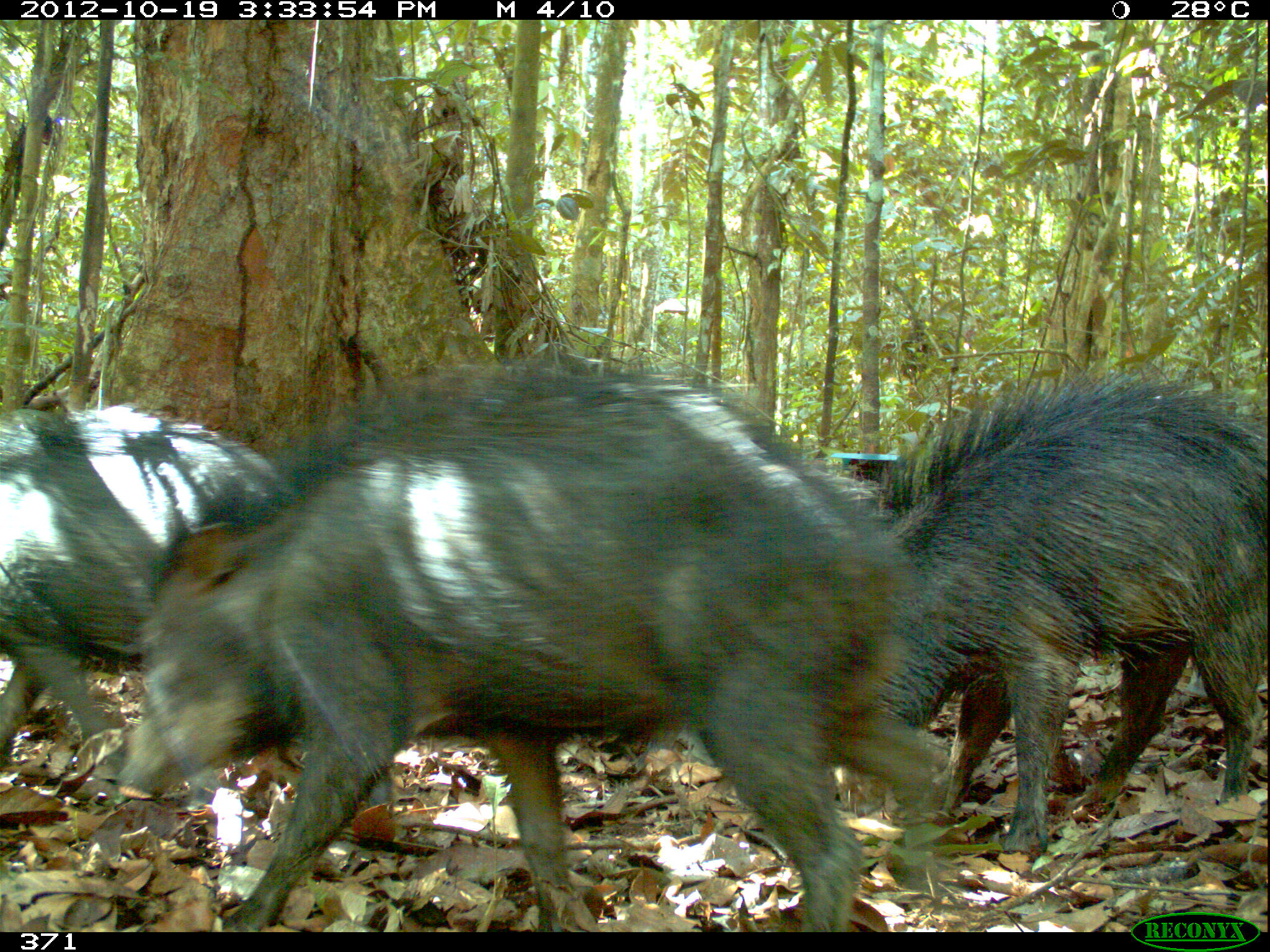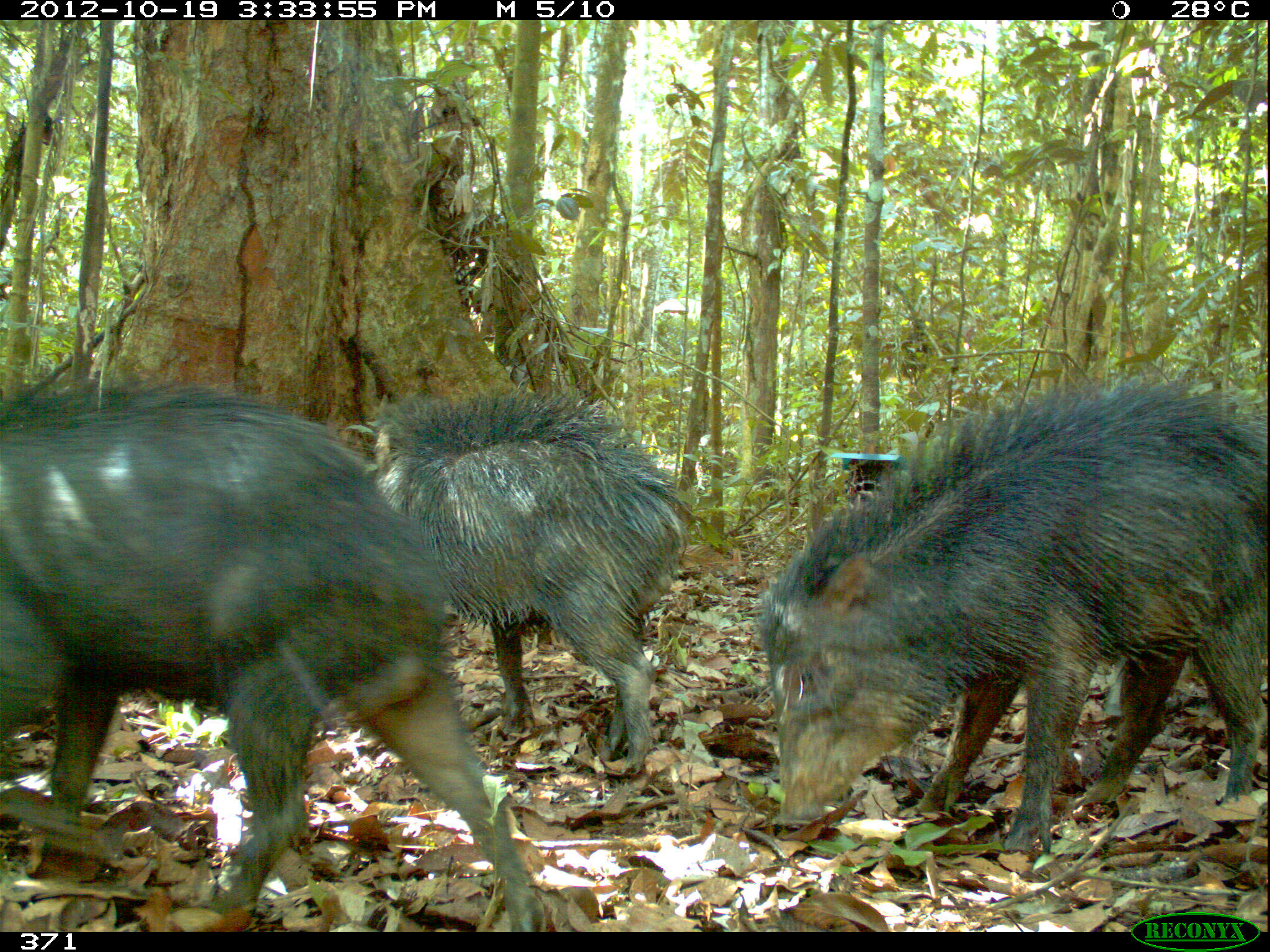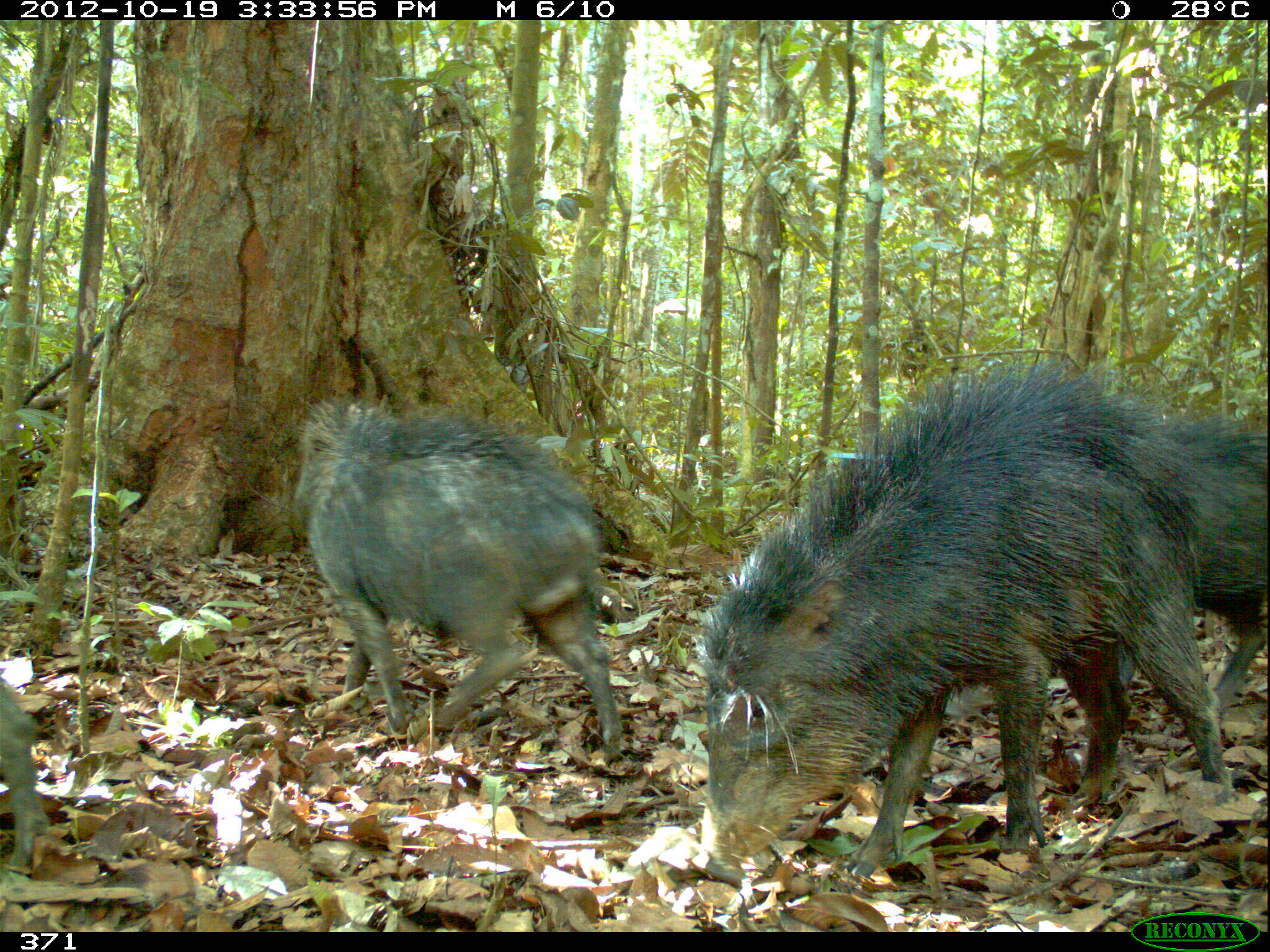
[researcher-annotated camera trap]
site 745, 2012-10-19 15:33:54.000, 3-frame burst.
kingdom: Animalia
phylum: Chordata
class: Mammalia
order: Artiodactyla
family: Tayassuidae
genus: Tayassu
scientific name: Tayassu pecari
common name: white-lipped peccary